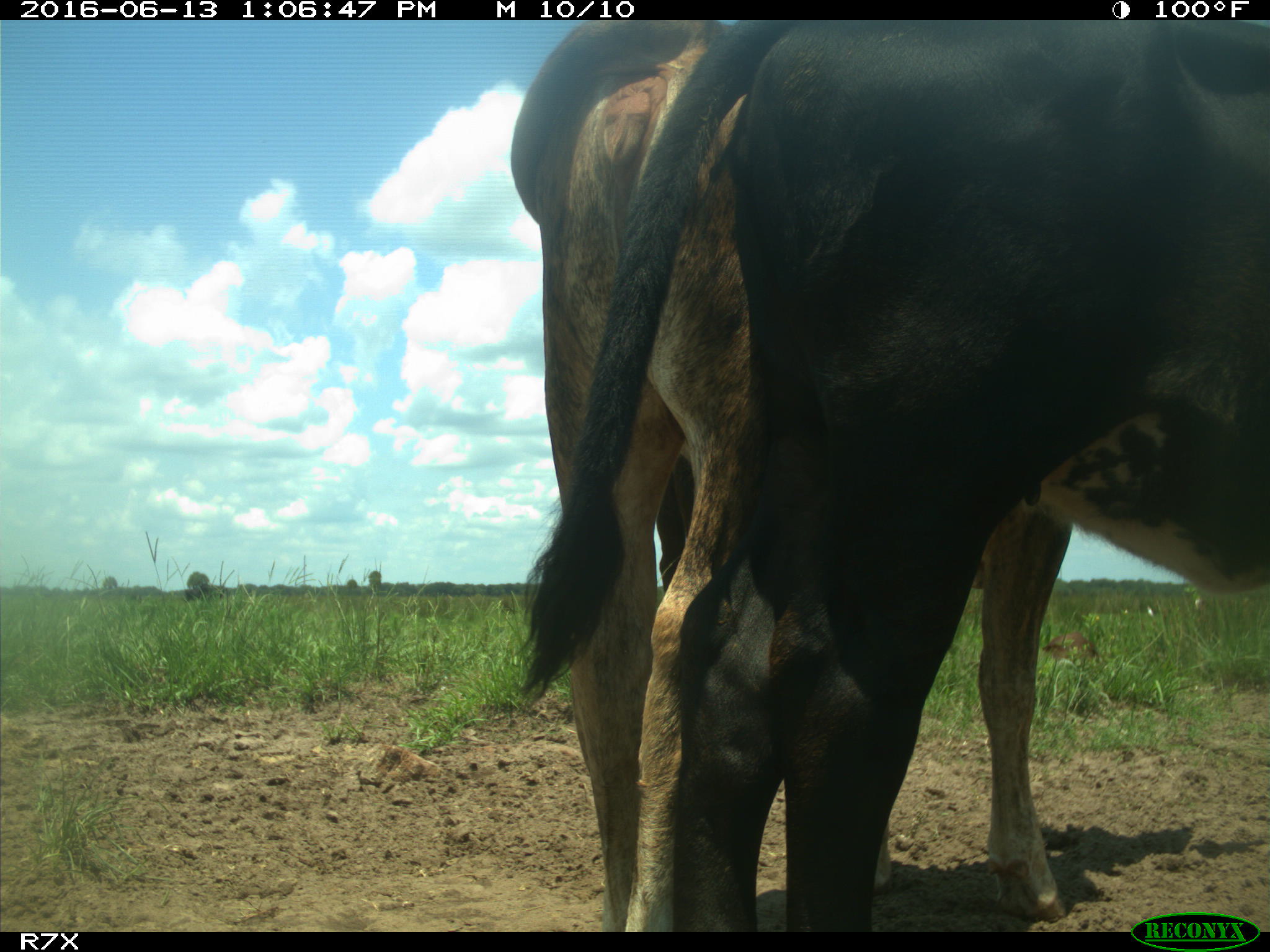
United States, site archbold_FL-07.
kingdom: Animalia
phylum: Chordata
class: Mammalia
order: Artiodactyla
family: Bovidae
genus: Bos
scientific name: Bos taurus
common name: domestic cow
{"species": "Bos taurus (domestic cow)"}